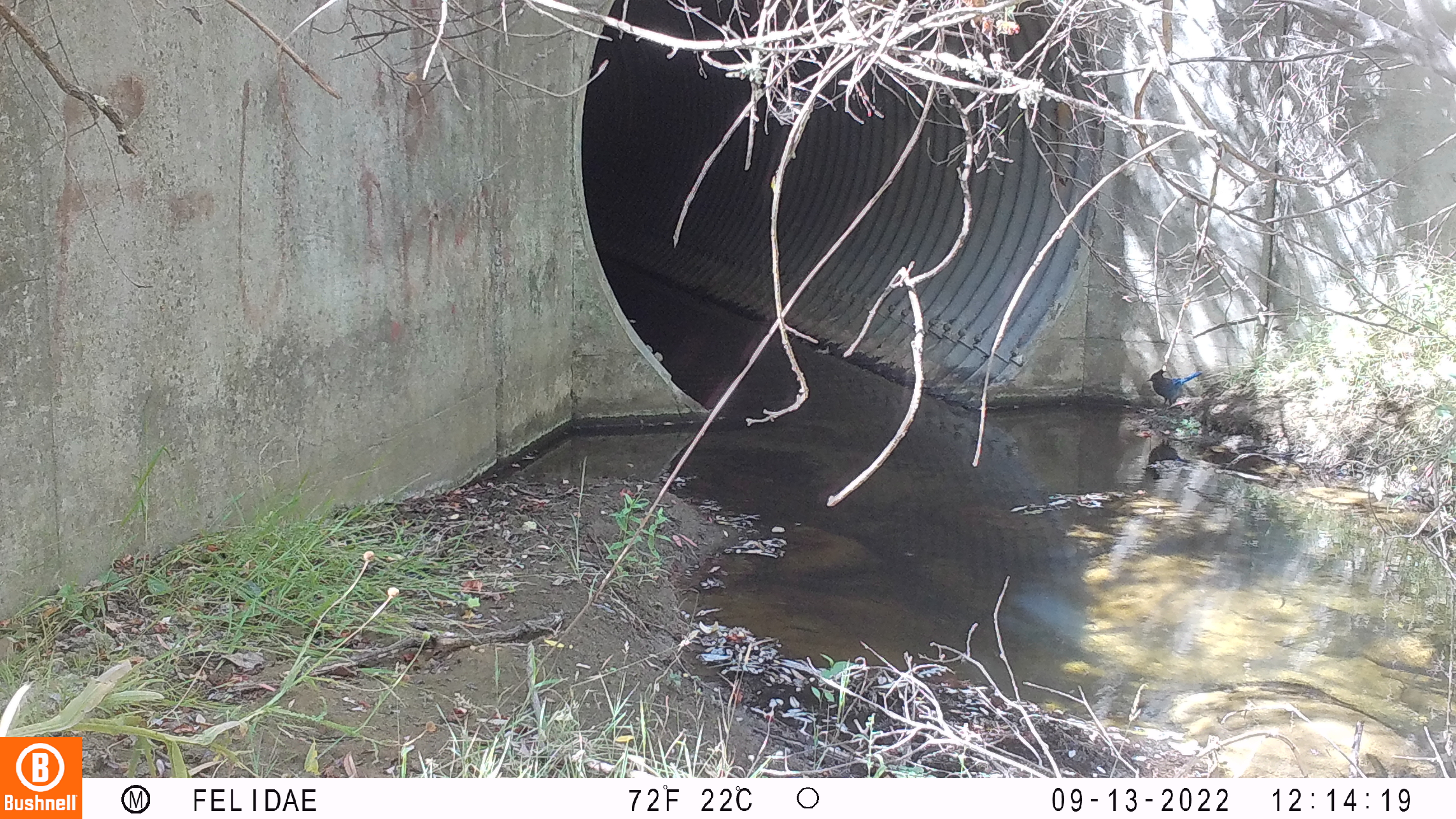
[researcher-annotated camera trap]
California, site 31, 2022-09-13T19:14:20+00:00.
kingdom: Animalia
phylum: Chordata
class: Aves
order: Passeriformes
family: Corvidae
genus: Cyanocitta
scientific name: Cyanocitta stelleri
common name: steller's jay